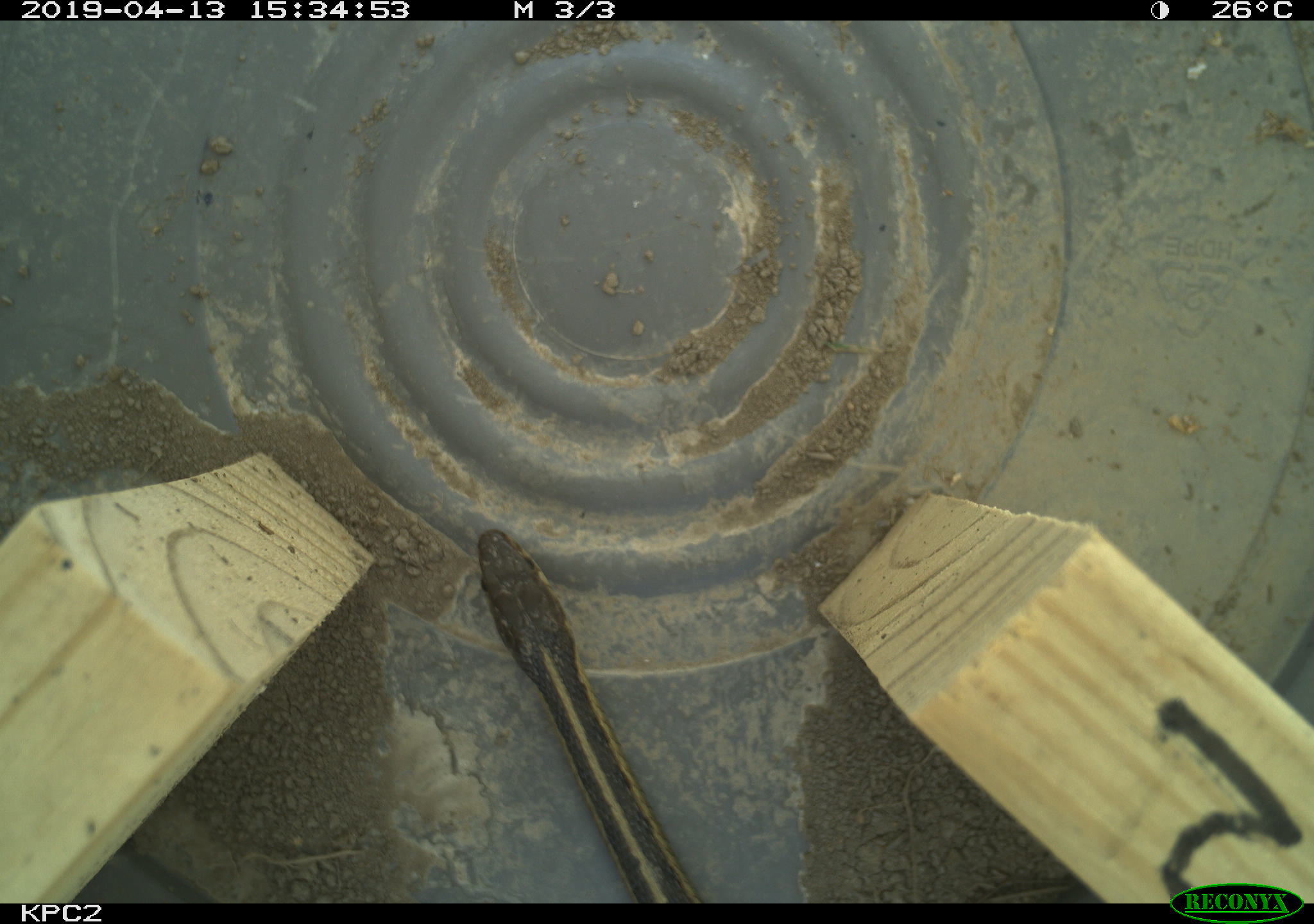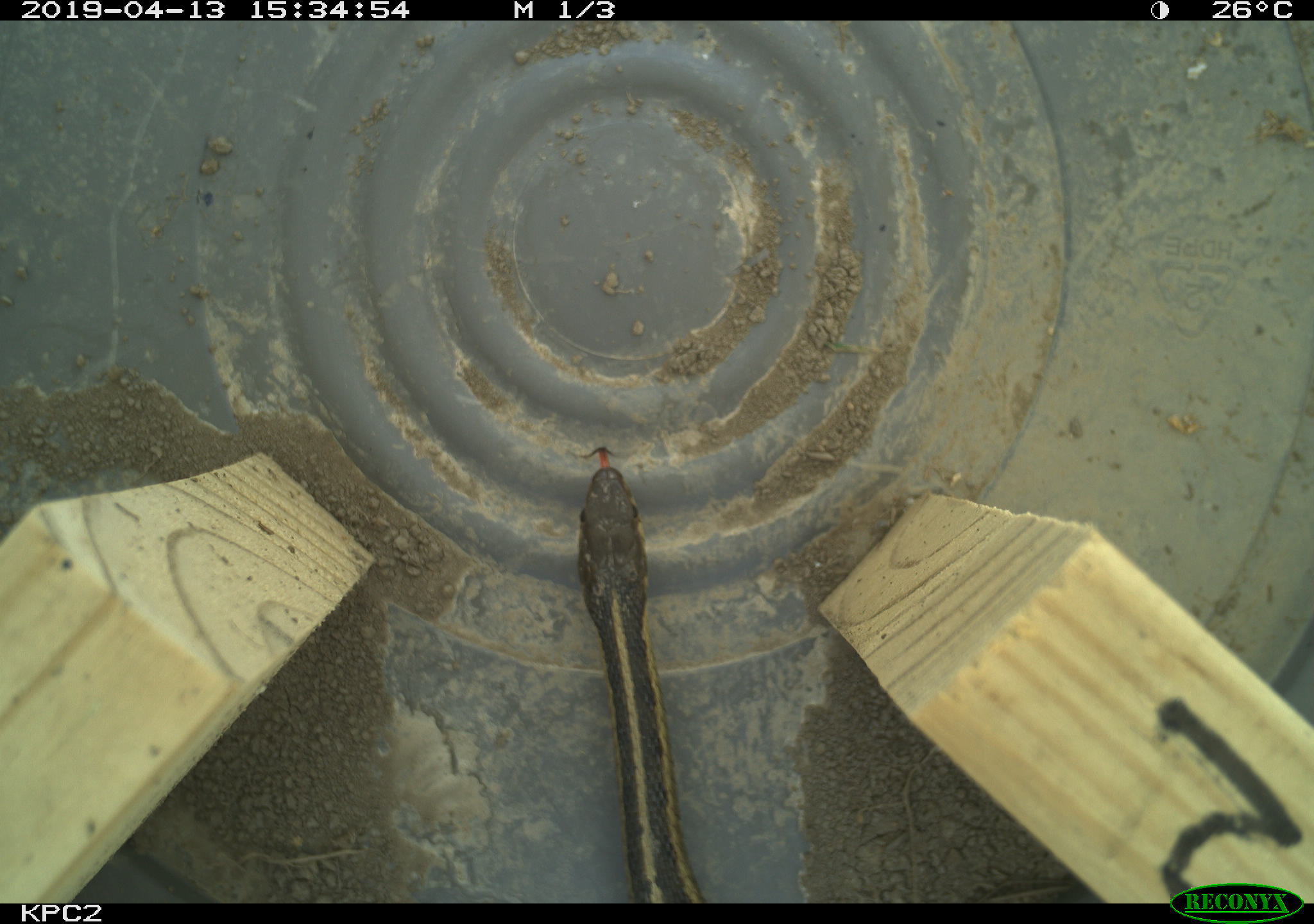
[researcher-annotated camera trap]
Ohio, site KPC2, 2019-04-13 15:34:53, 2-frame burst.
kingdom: Animalia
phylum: Chordata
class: Reptilia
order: Squamata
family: Colubridae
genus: Thamnophis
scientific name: Thamnophis sirtalis sirtalis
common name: eastern gartersnake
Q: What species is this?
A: Eastern gartersnake (Thamnophis sirtalis sirtalis).